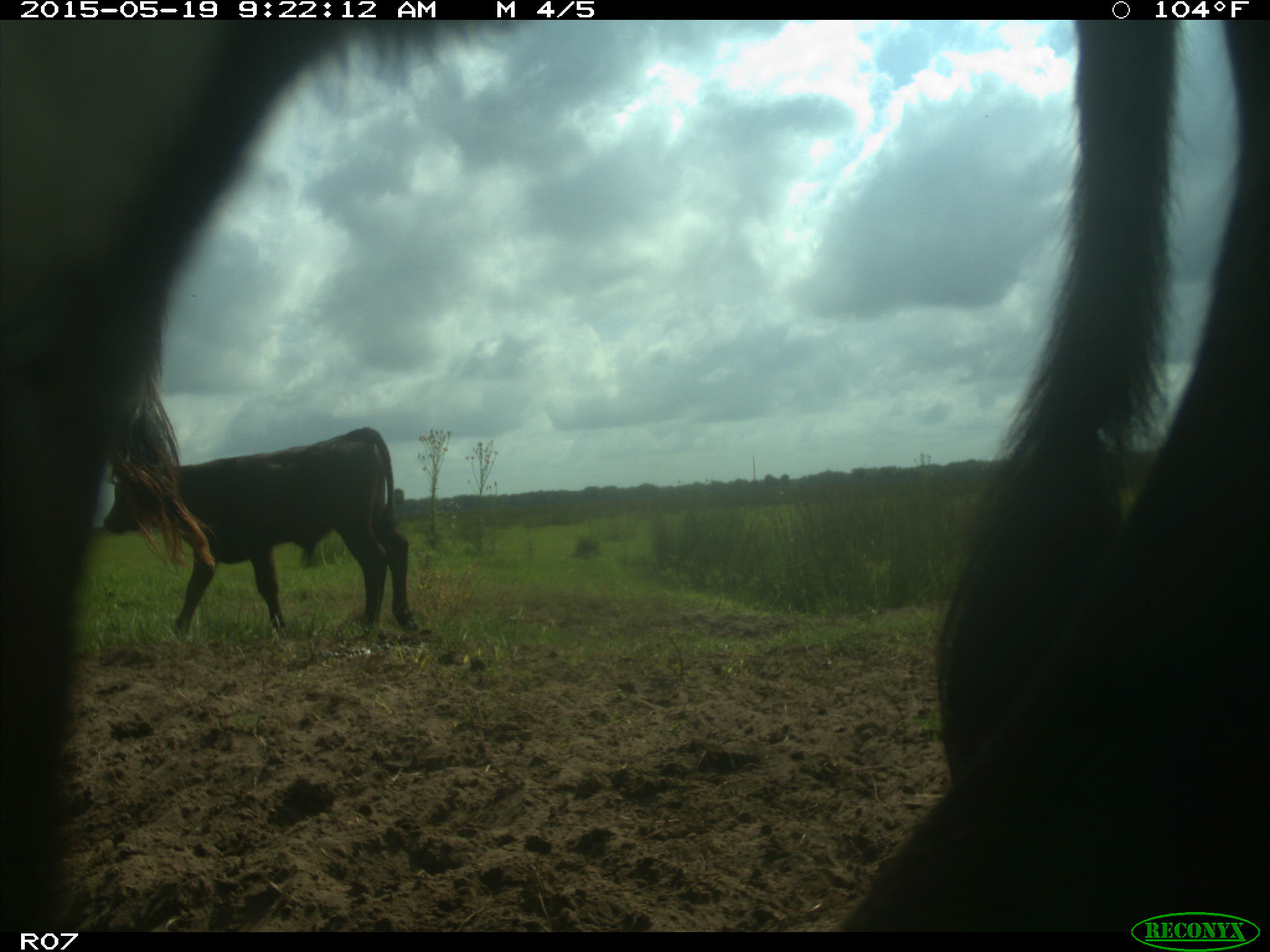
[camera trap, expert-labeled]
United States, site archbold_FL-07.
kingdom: Animalia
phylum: Chordata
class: Mammalia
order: Artiodactyla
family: Bovidae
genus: Bos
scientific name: Bos taurus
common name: domestic cow